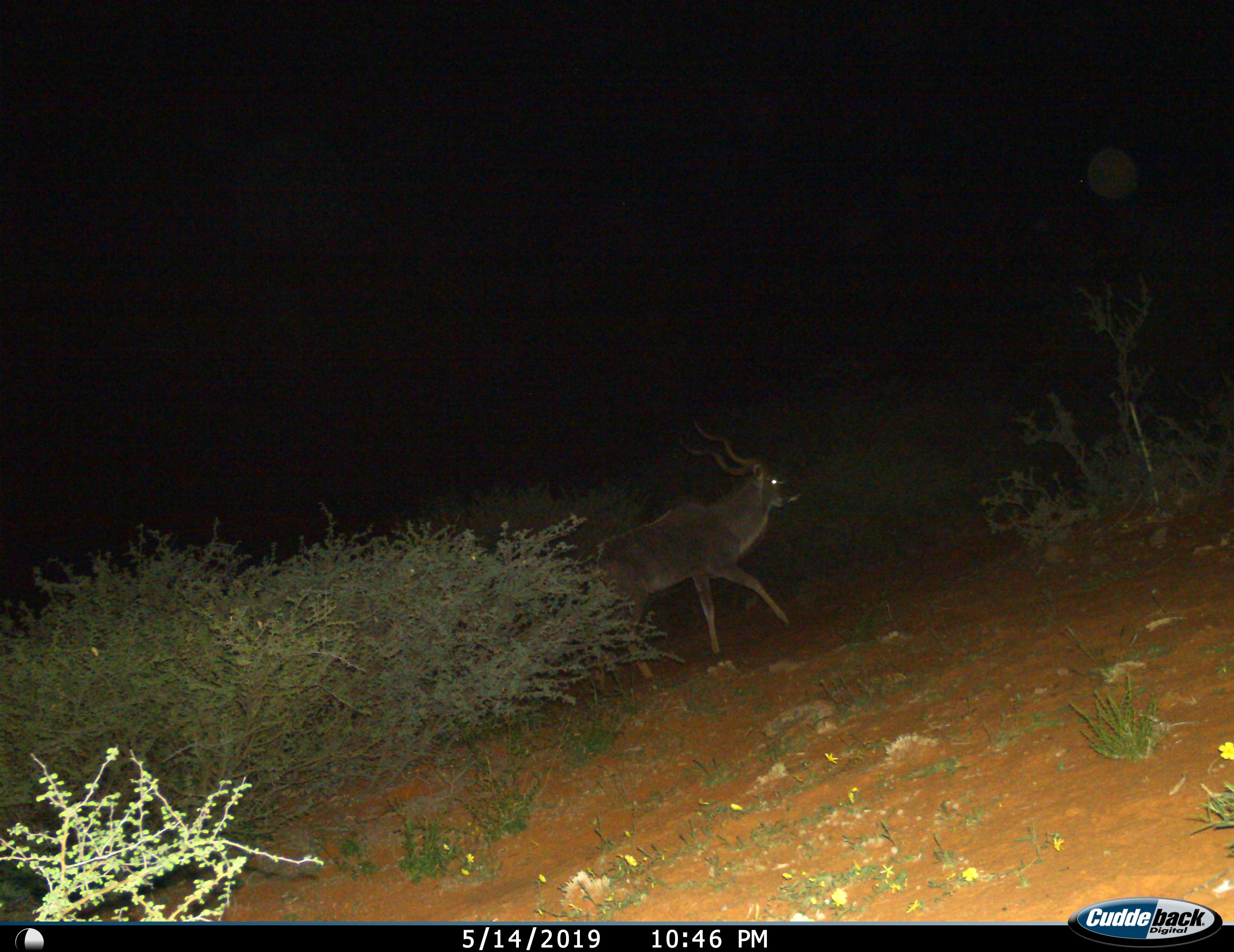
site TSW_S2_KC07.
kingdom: Animalia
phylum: Chordata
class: Mammalia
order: Artiodactyla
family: Bovidae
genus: Tragelaphus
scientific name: Tragelaphus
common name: kudu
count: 1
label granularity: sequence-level